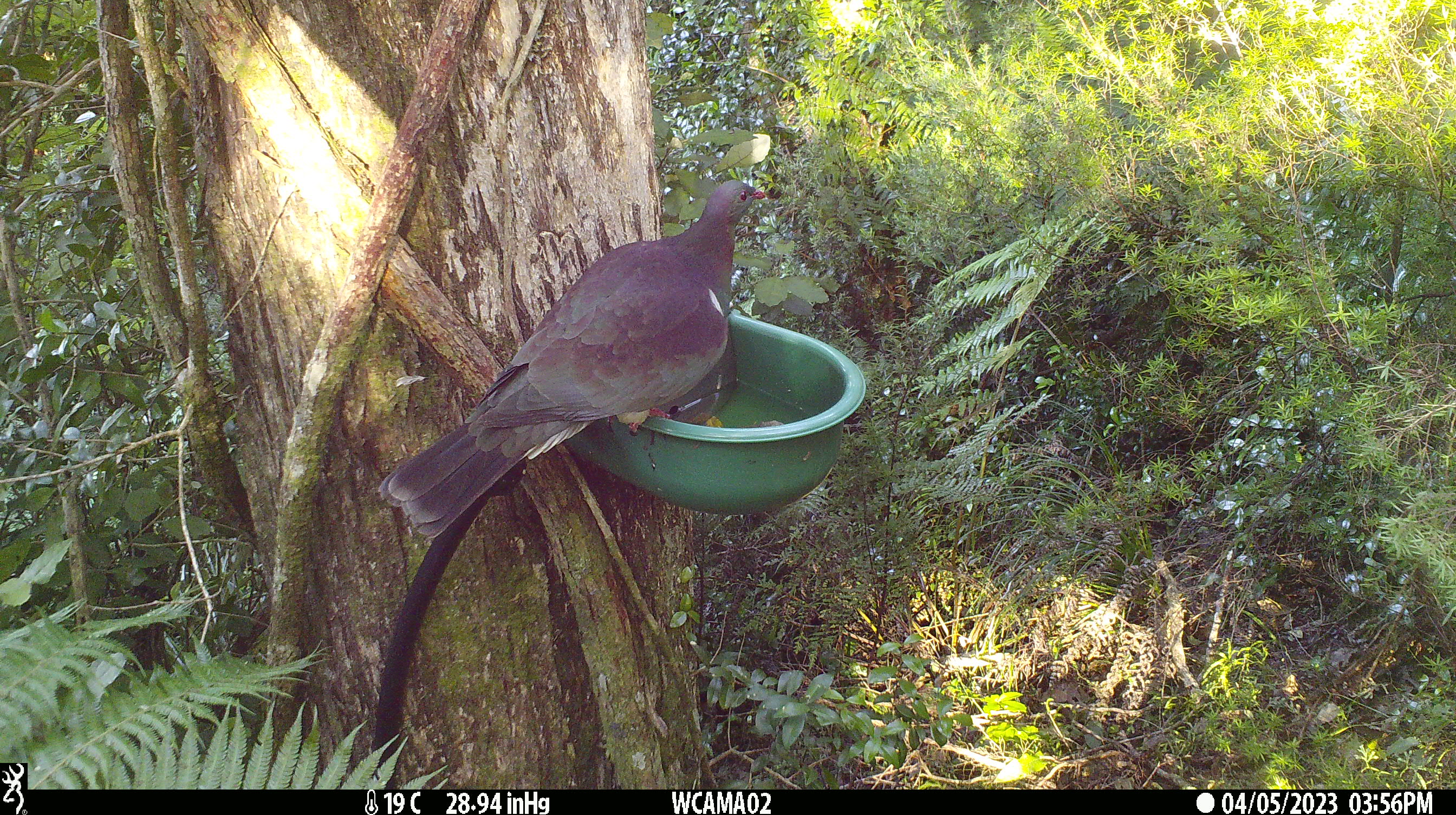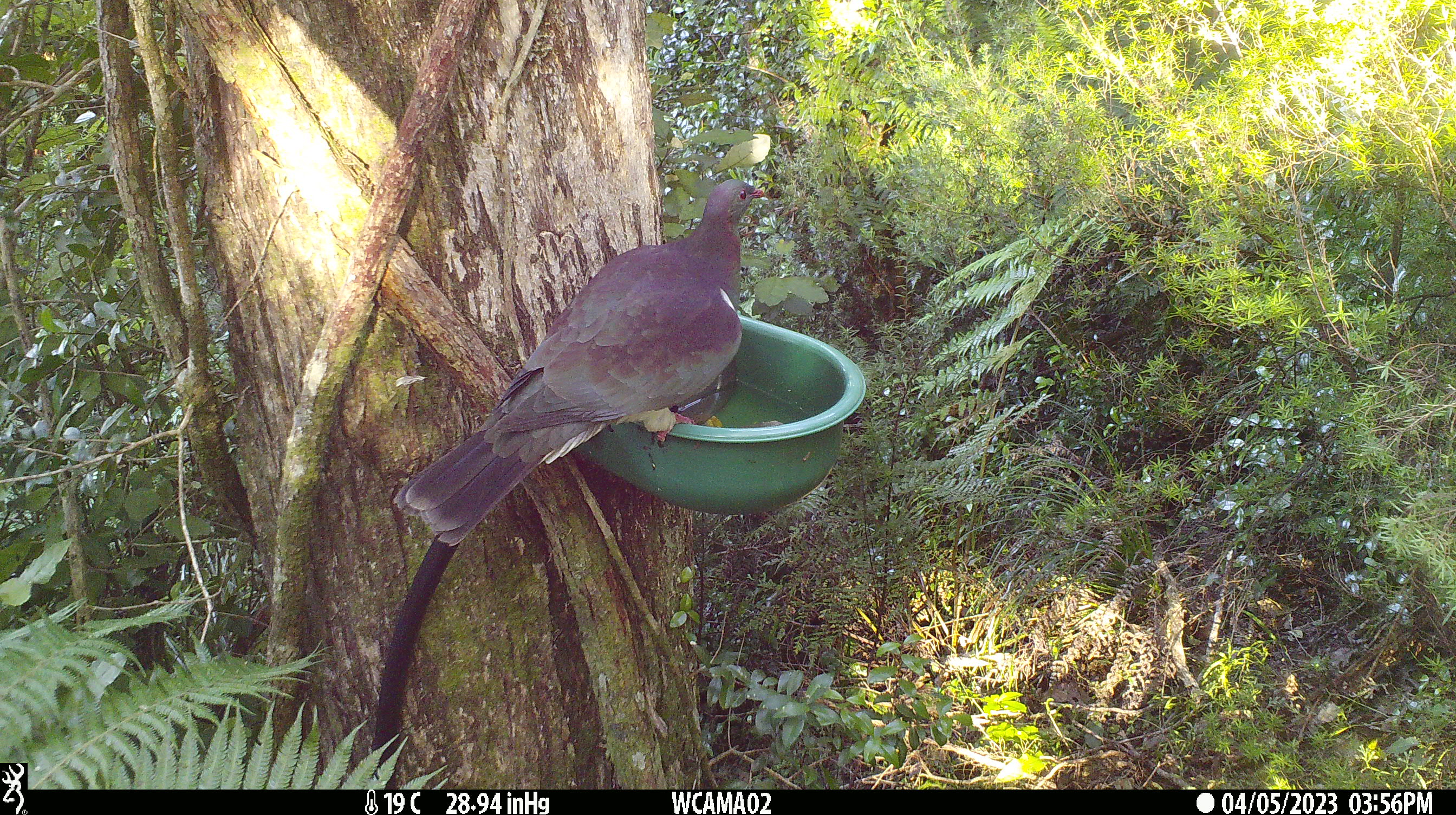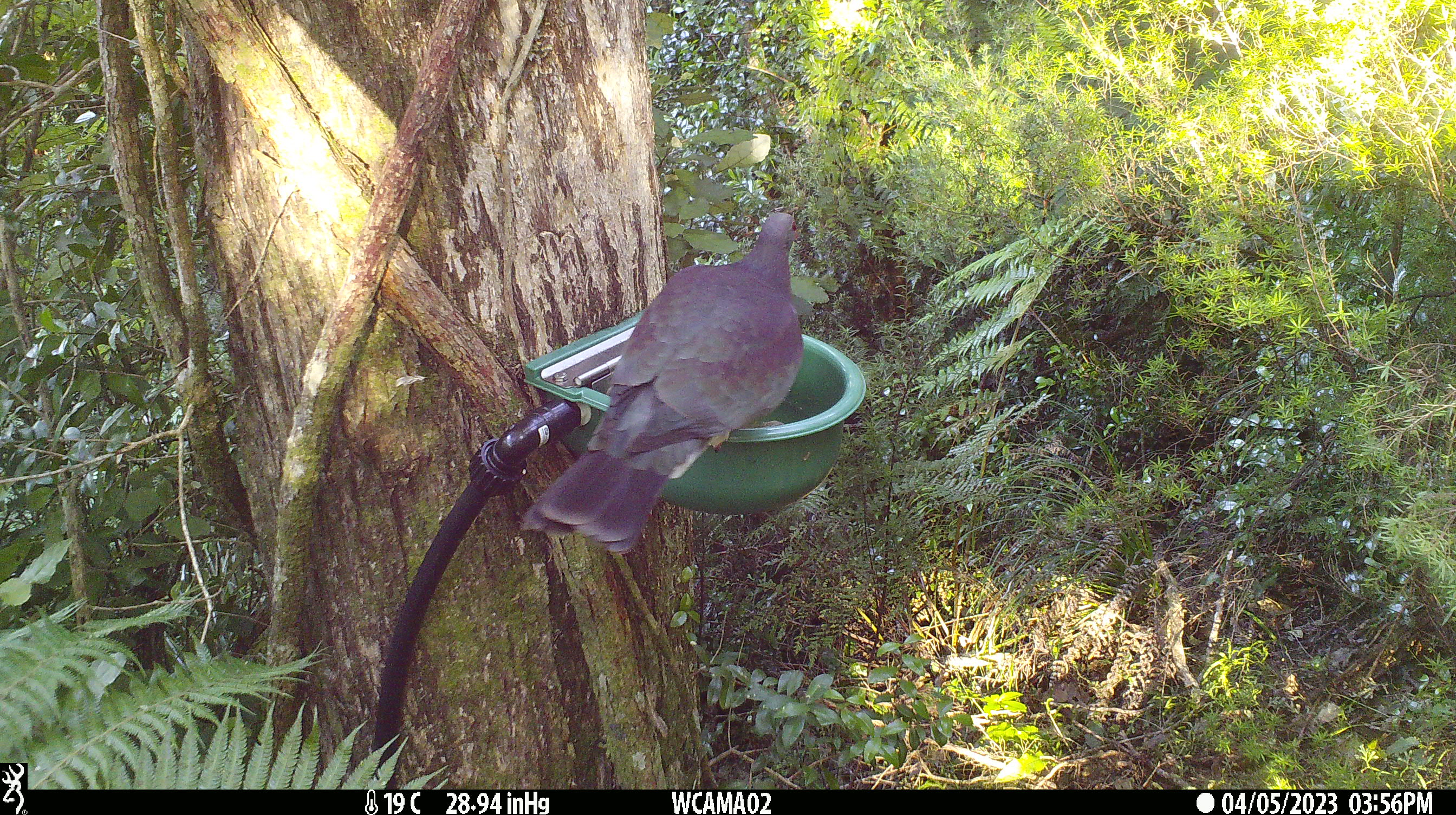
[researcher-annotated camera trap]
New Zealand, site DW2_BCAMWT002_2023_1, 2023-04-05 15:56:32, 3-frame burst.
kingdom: Animalia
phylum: Chordata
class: Aves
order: Columbiformes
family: Columbidae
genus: Hemiphaga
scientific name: Hemiphaga novaeseelandiae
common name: new zealand pigeon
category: kereru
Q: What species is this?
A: Kereru (new zealand pigeon) (Hemiphaga novaeseelandiae).